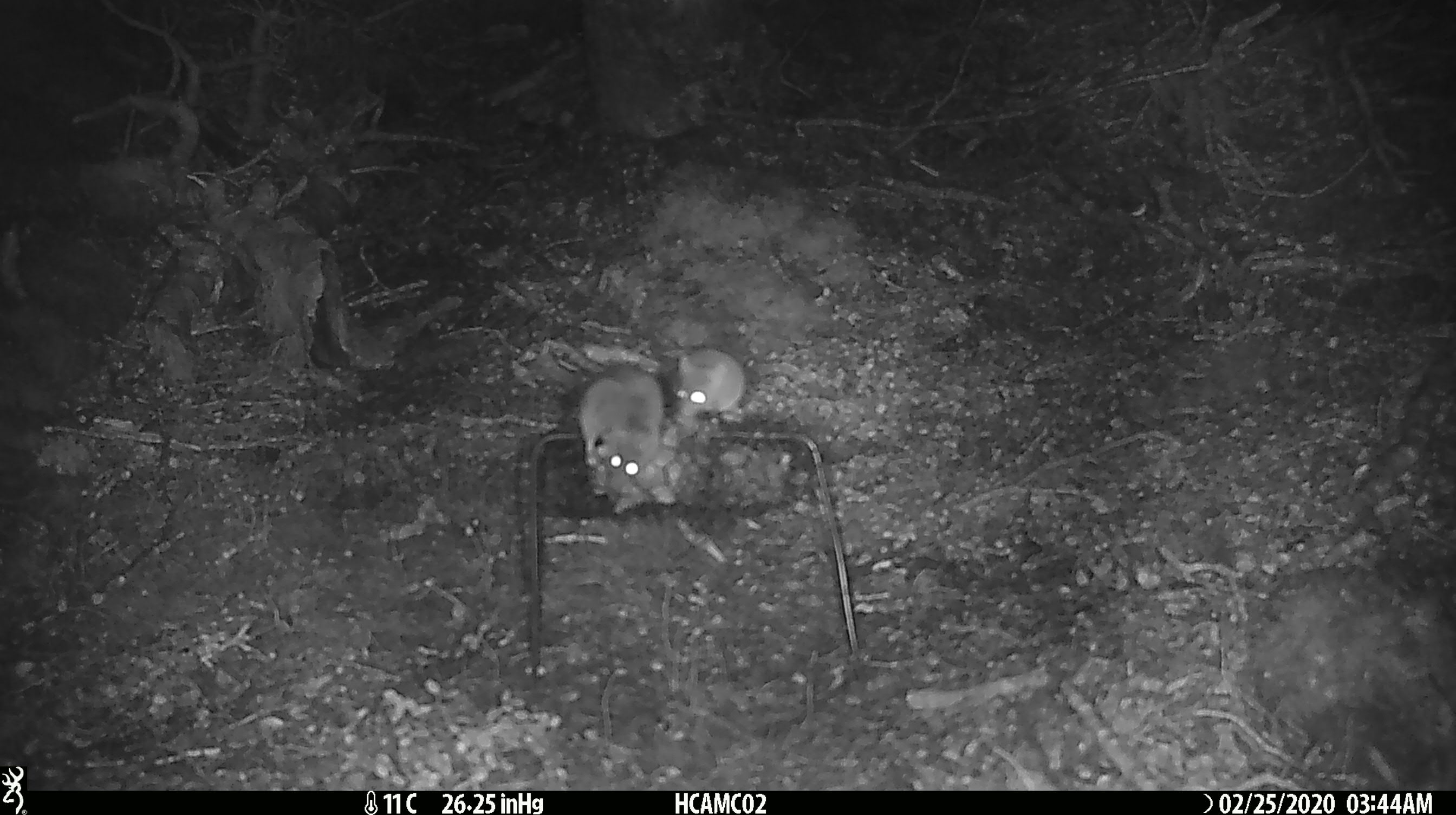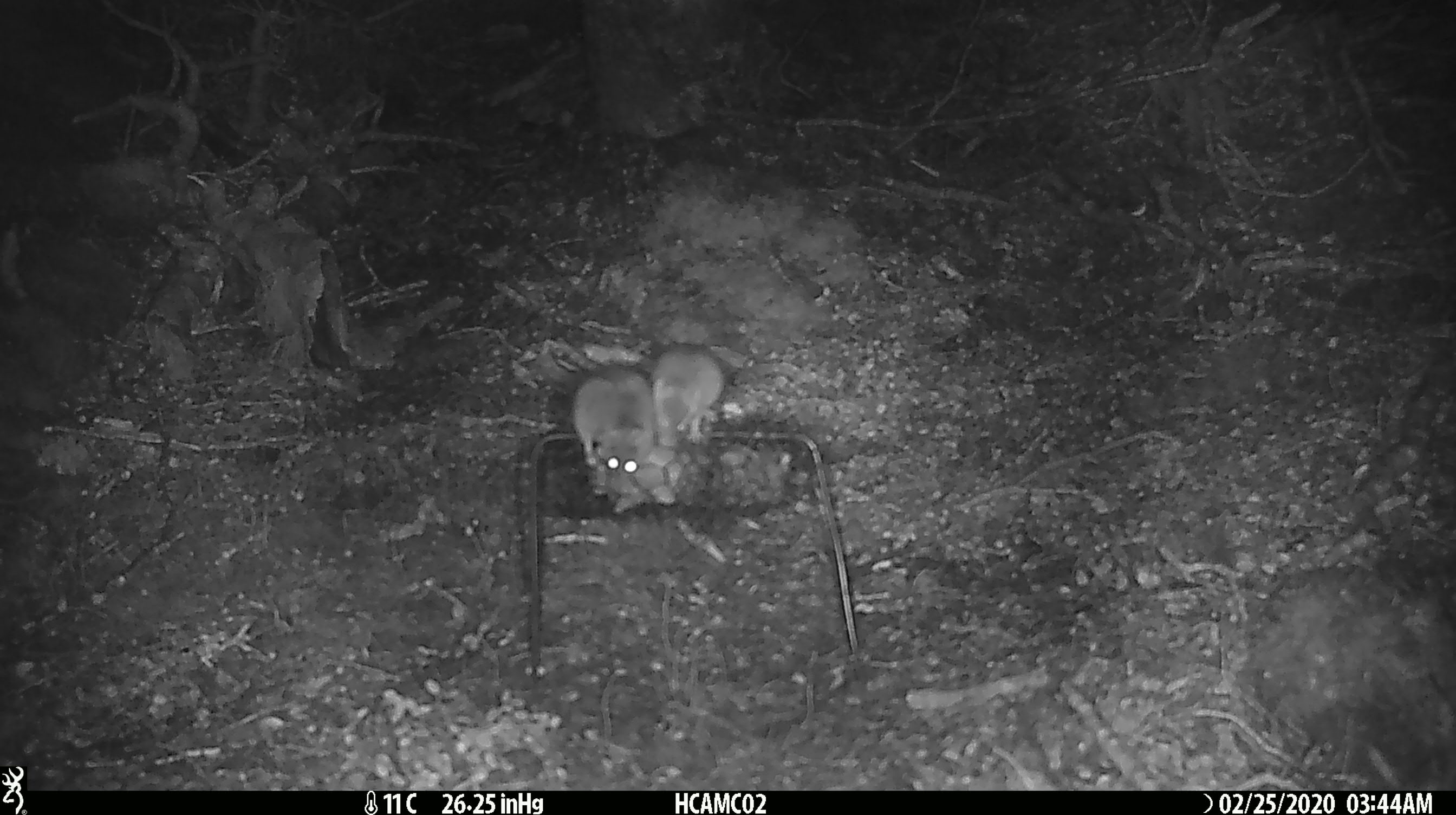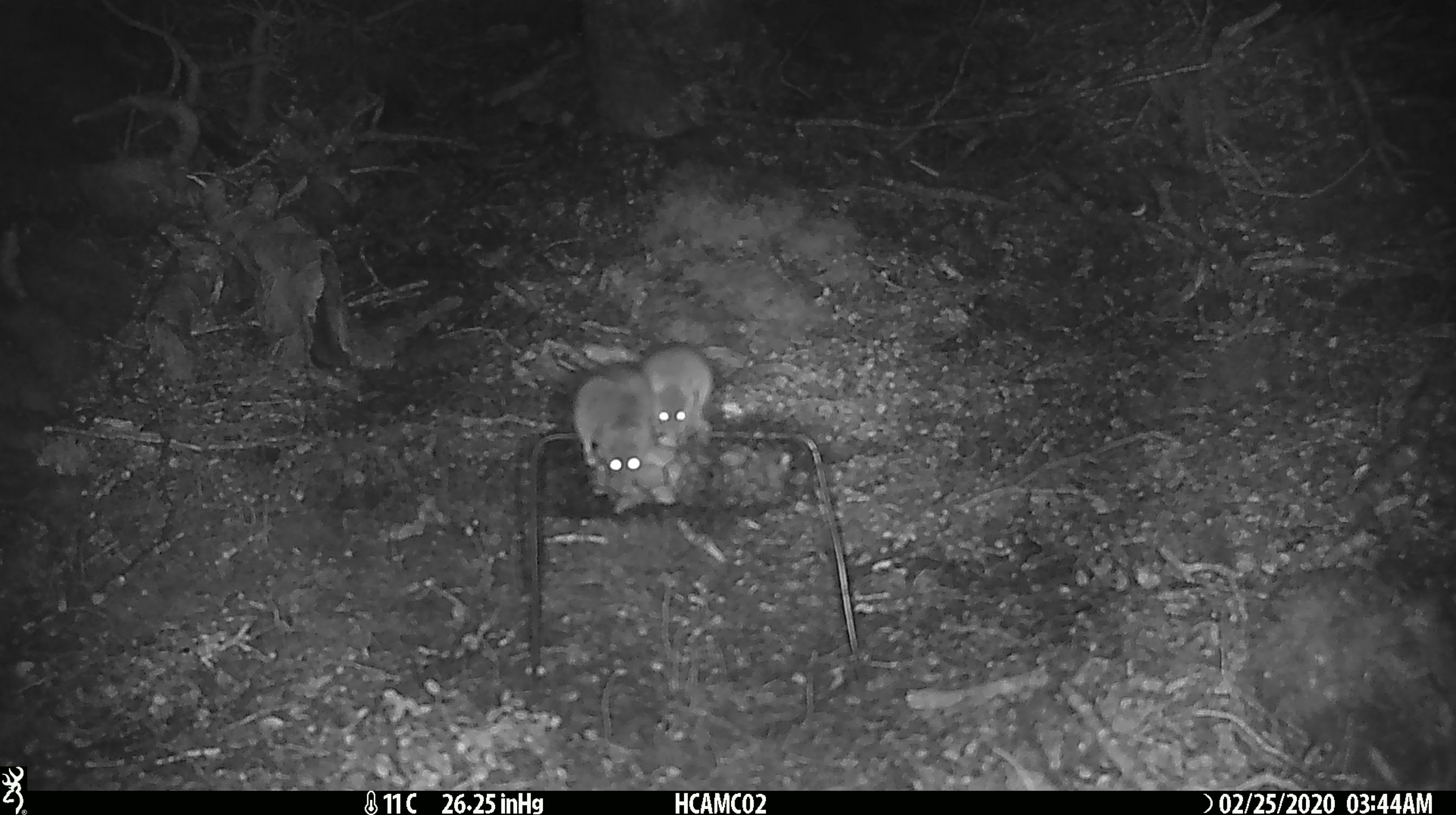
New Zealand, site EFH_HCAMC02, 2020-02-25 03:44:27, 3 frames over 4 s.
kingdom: Animalia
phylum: Chordata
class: Mammalia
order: Rodentia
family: Muridae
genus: Mus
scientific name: Mus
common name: mouse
Mouse (Mus).